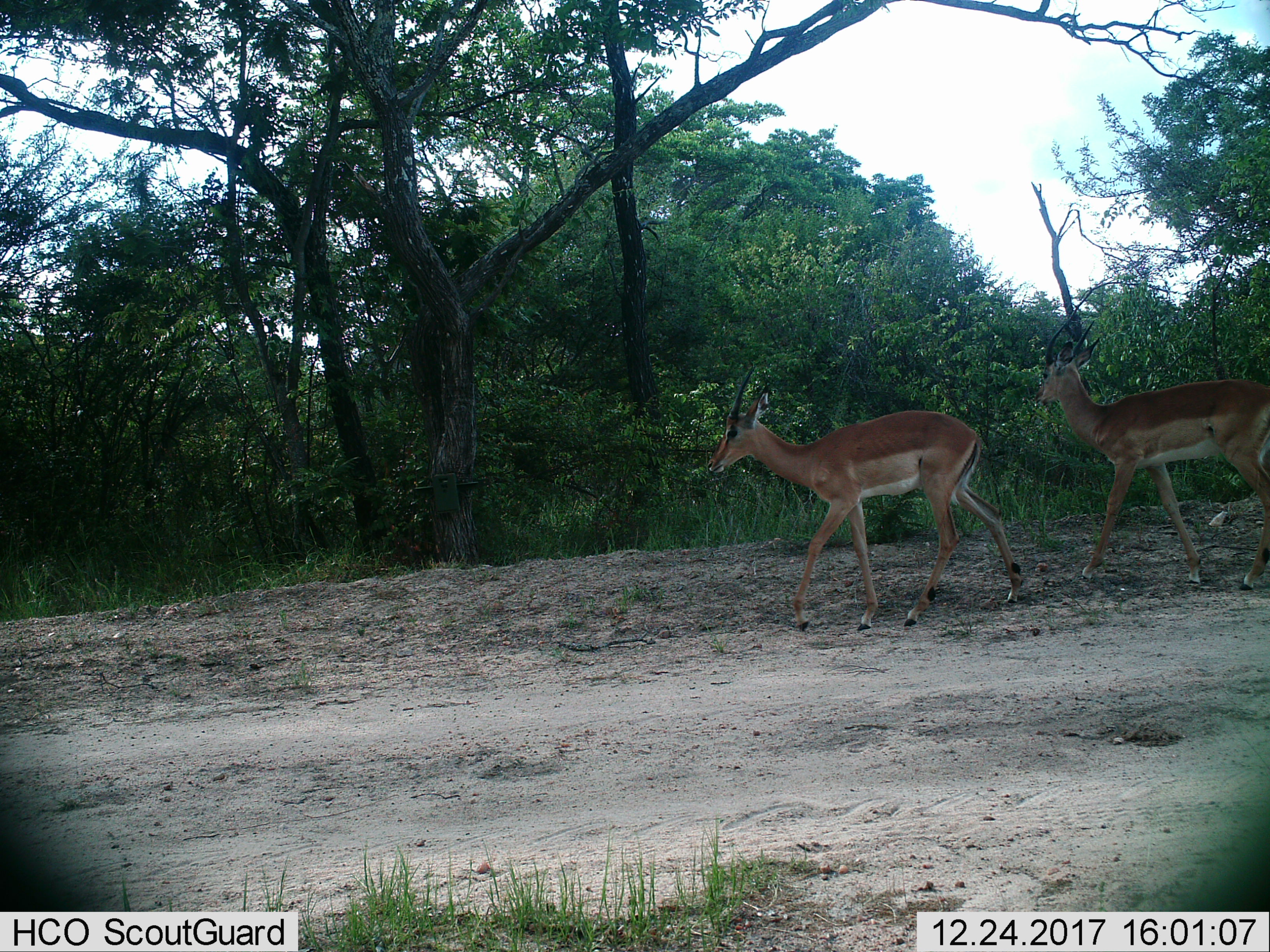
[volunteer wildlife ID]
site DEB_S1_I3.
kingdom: Animalia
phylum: Chordata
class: Mammalia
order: Artiodactyla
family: Bovidae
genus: Aepyceros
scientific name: Aepyceros melampus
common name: impala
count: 2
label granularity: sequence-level